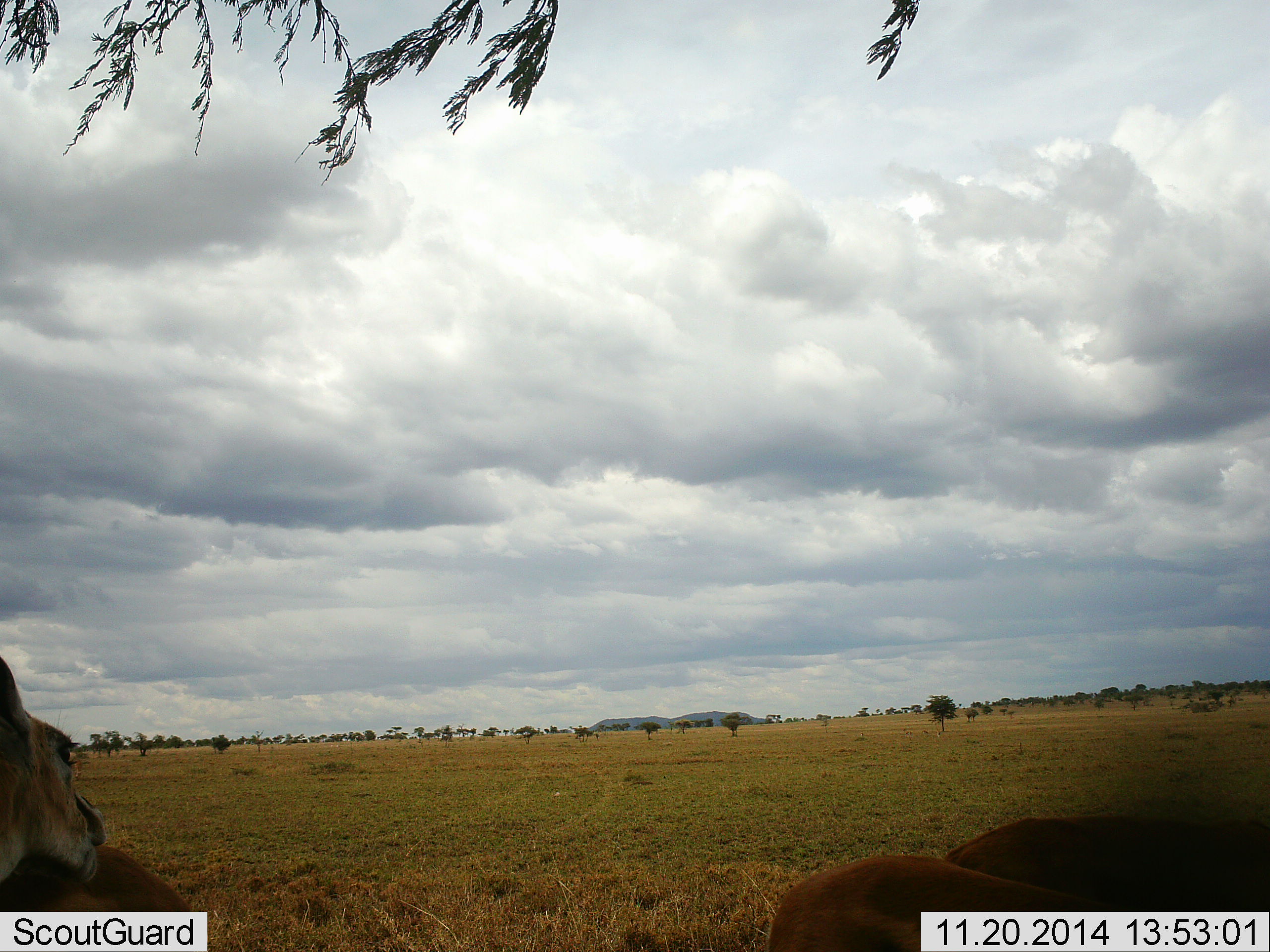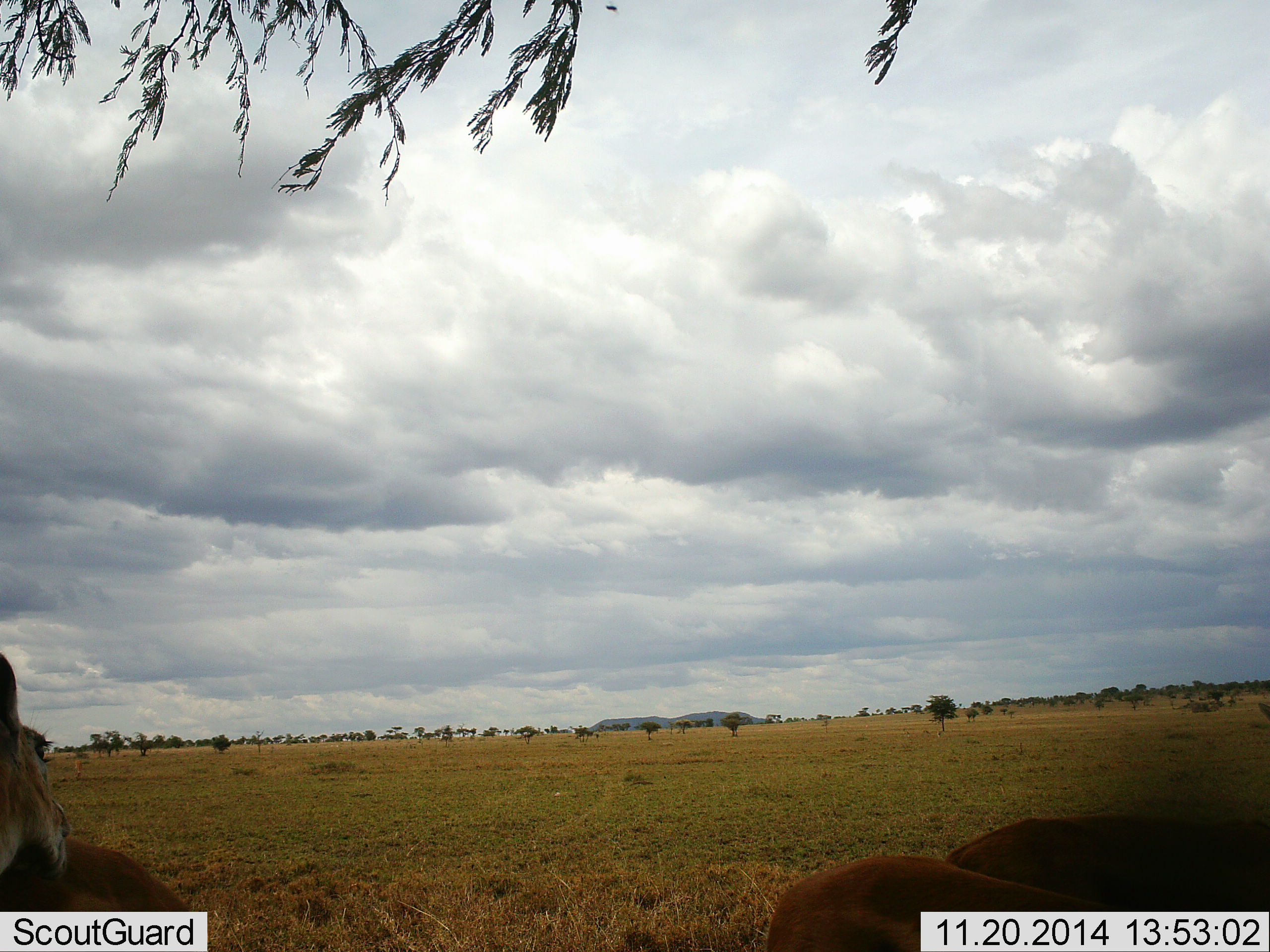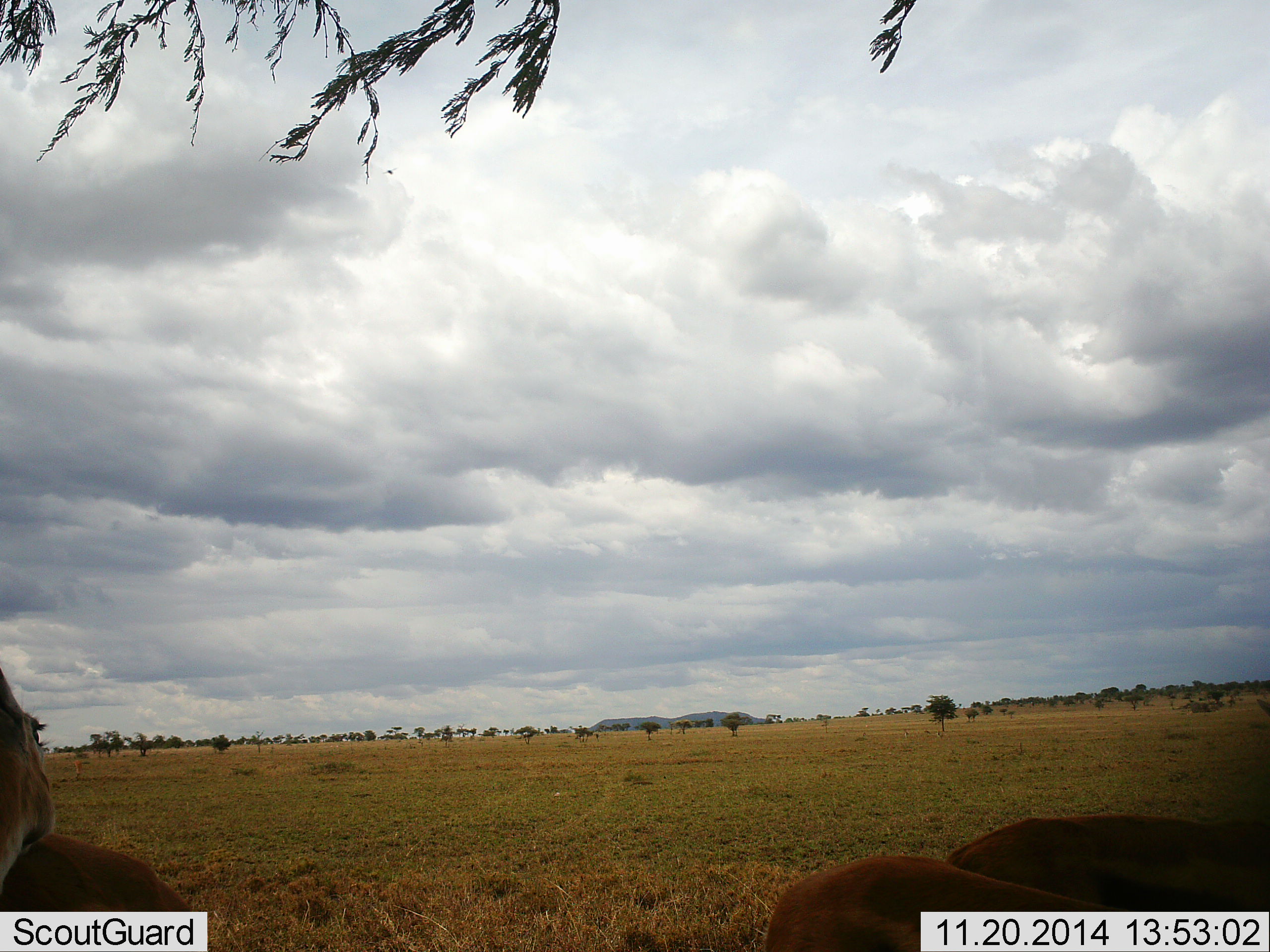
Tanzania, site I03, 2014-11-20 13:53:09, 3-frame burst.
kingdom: Animalia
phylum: Chordata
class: Mammalia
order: Artiodactyla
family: Bovidae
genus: Eudorcas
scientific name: Eudorcas thomsonii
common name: thomson's gazelle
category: gazellethomsons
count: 4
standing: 30%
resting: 80%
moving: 0%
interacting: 10%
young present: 0%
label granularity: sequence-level